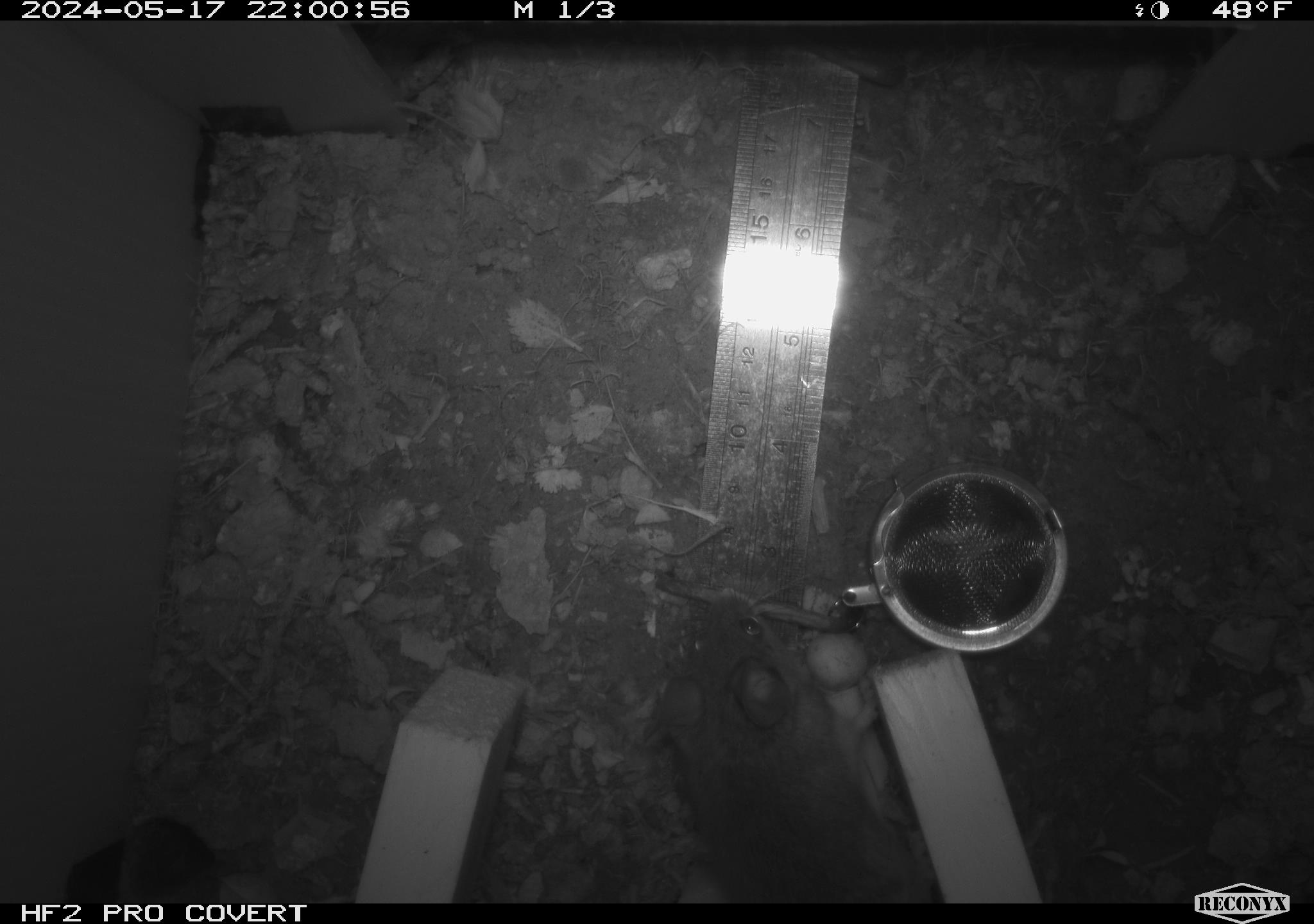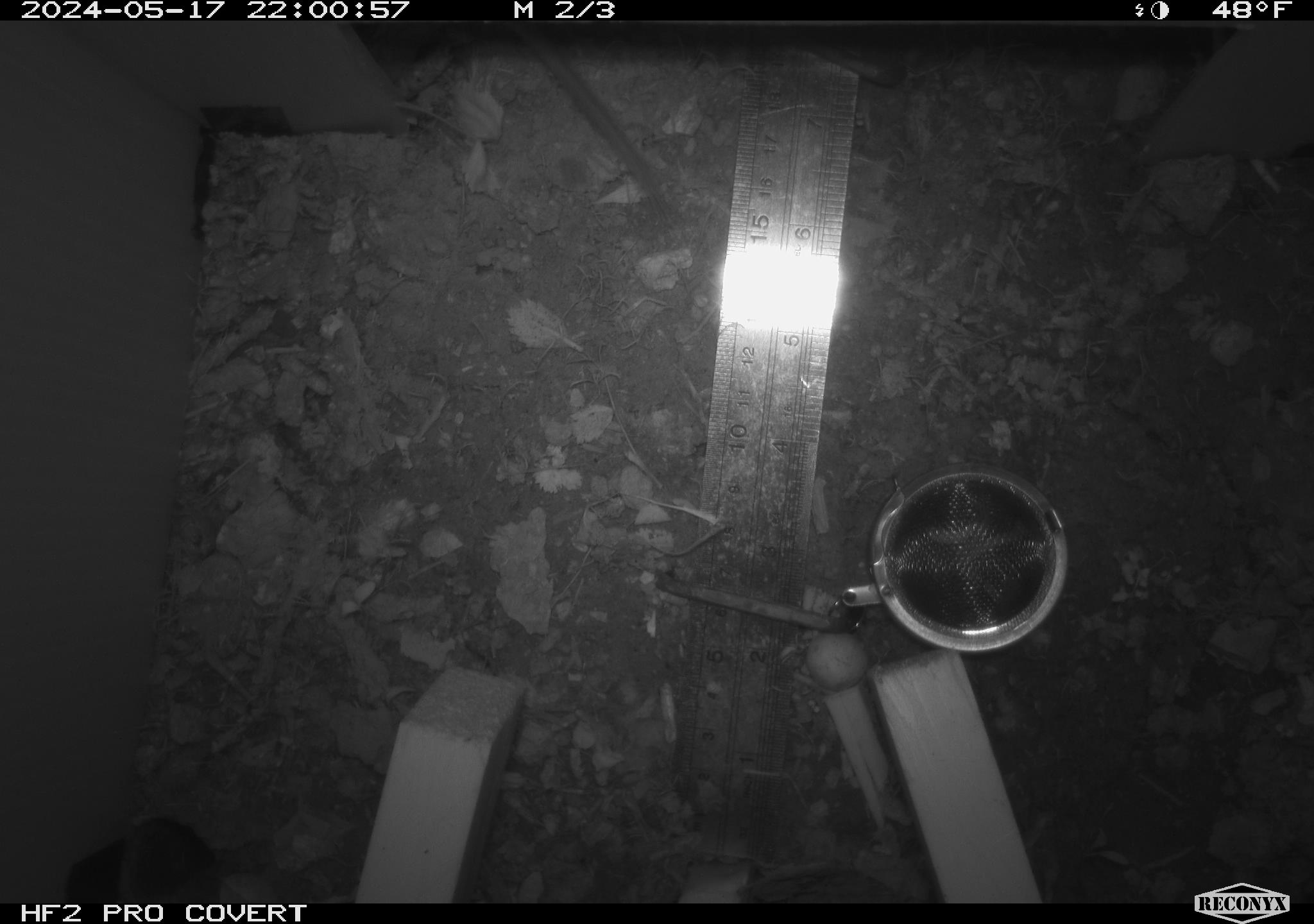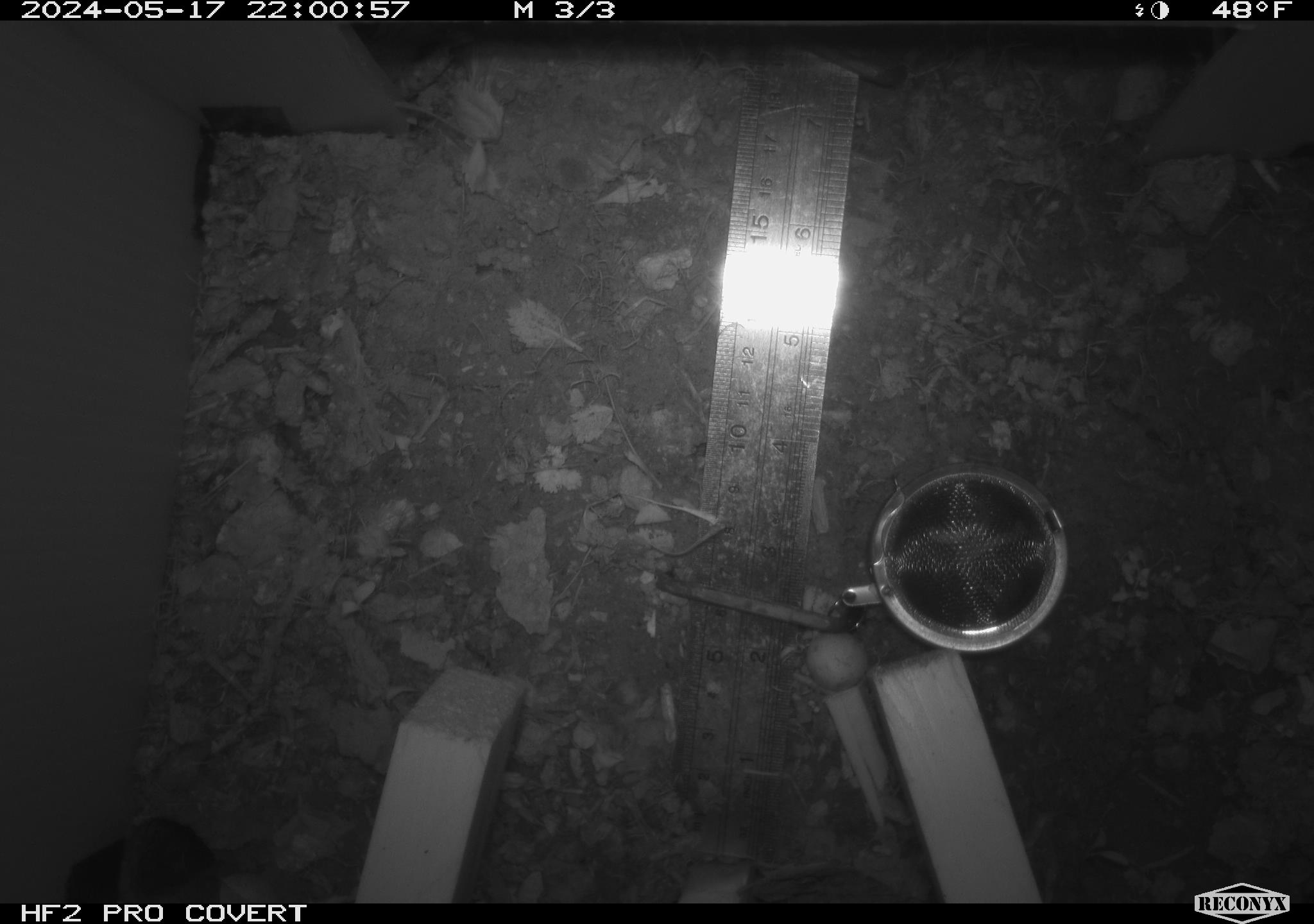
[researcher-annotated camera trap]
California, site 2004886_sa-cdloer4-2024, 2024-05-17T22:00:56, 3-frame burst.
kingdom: Animalia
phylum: Chordata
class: Mammalia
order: Rodentia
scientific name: Rodentia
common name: mouse species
Mouse species (Rodentia).